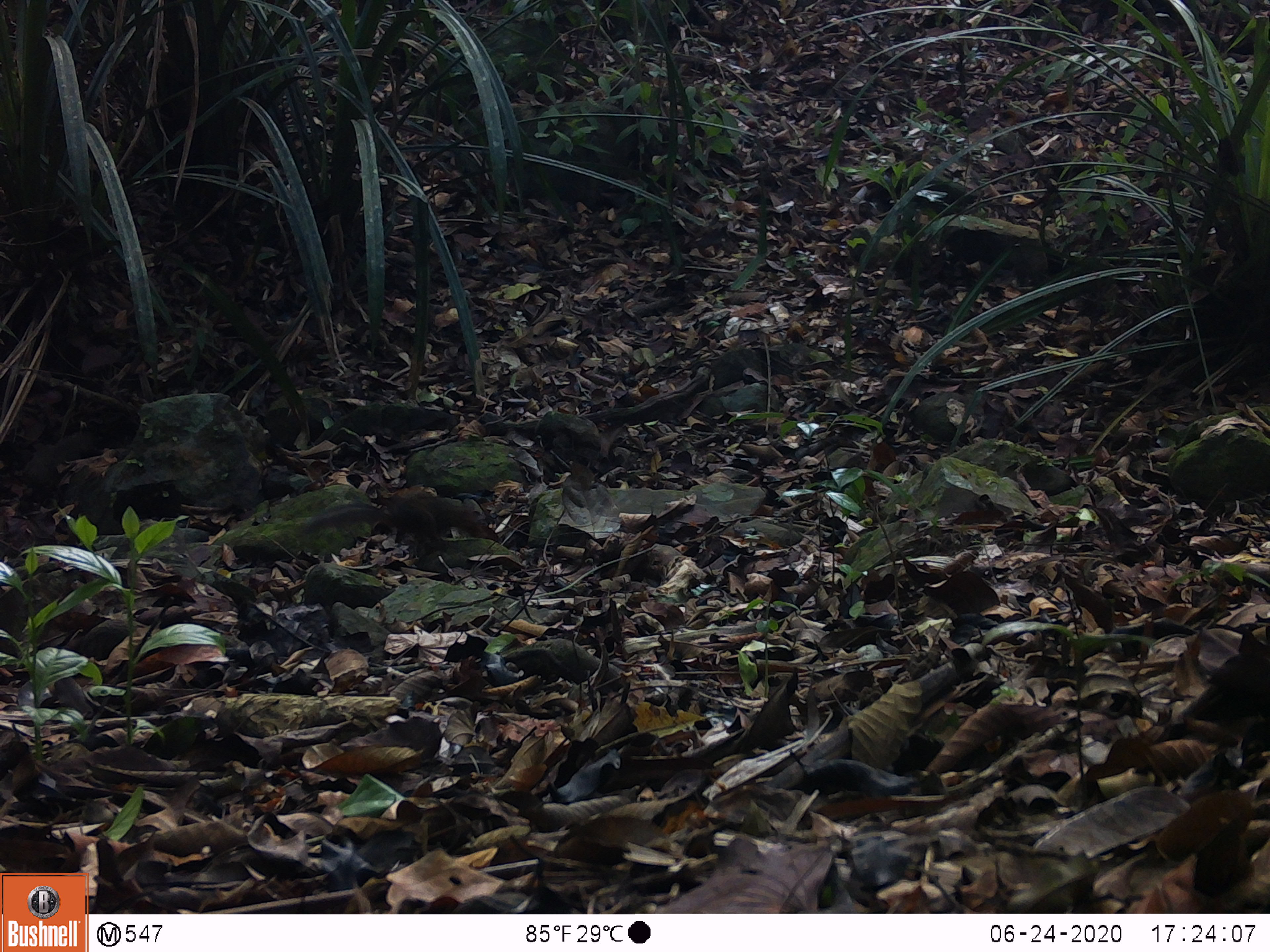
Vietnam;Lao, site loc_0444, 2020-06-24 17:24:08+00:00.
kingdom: Animalia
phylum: Chordata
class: Mammalia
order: Rodentia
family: Sciuridae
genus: Dremomys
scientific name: Dremomys rufigenis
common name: red-cheeked squirrel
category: red cheeked squirrel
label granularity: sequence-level